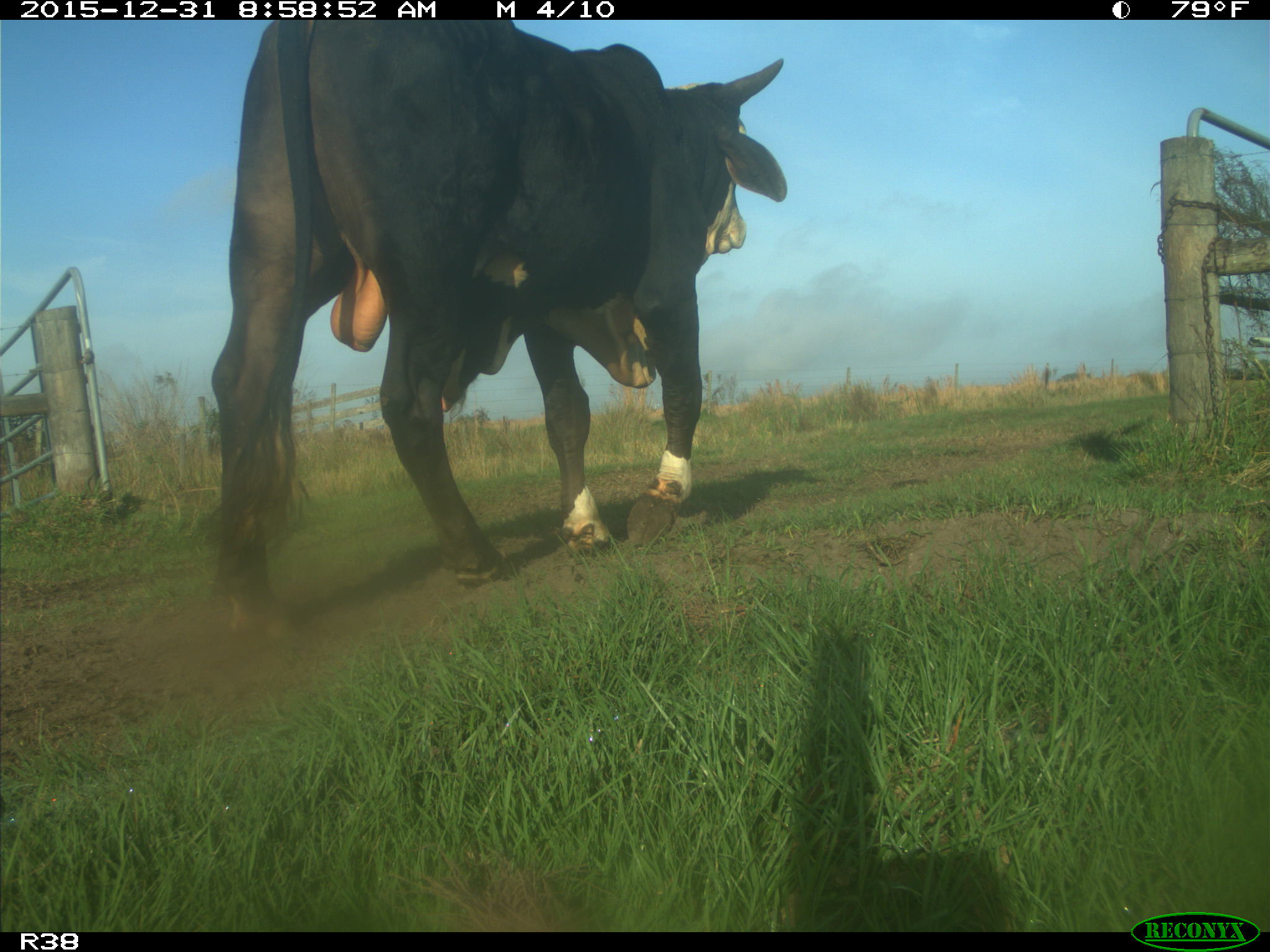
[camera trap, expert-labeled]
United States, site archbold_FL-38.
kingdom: Animalia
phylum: Chordata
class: Mammalia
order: Artiodactyla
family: Bovidae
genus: Bos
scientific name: Bos taurus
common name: domestic cow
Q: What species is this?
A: Bos taurus (domestic cow).